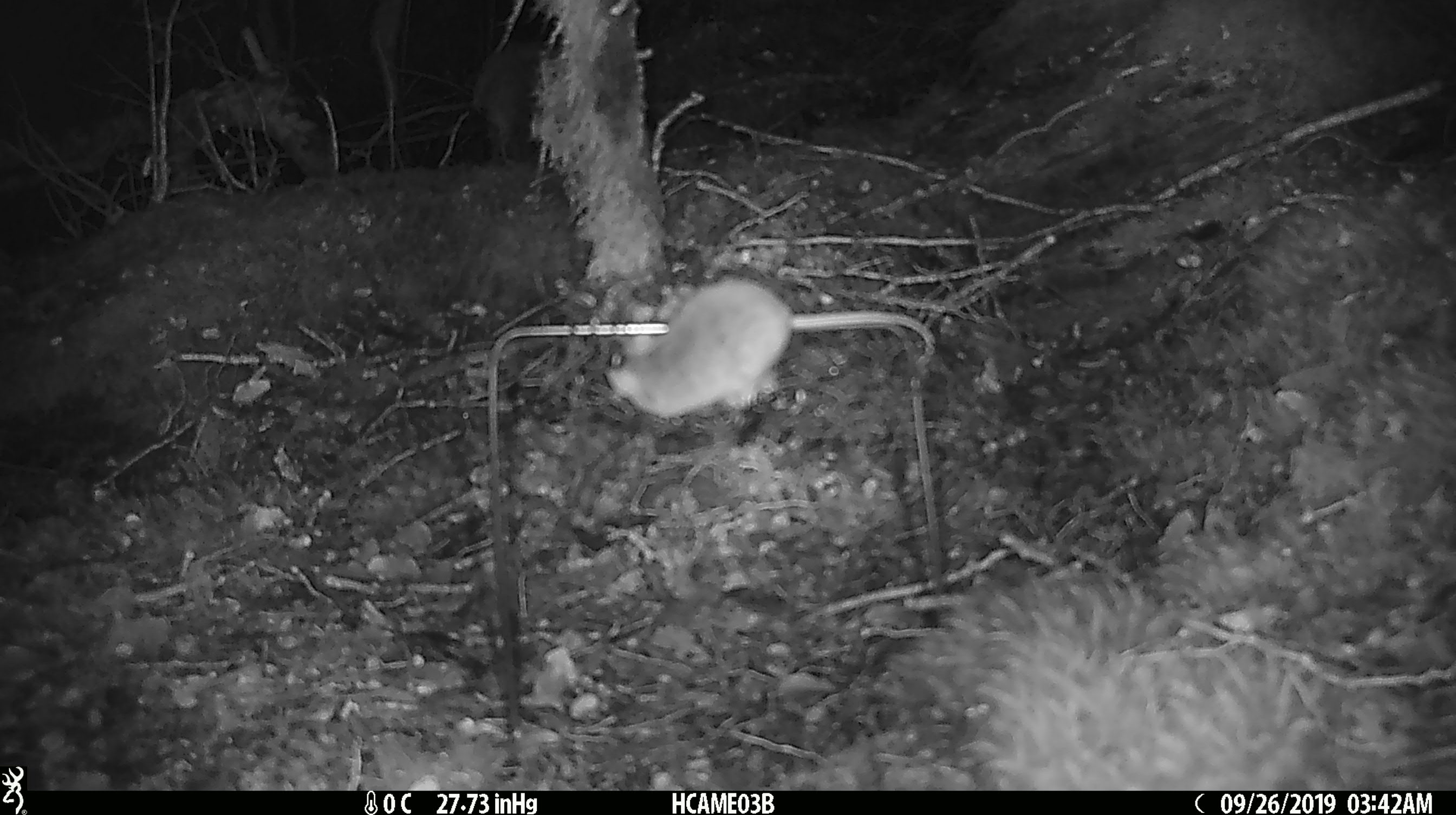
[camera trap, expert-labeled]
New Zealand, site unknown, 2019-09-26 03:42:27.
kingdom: Animalia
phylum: Chordata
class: Mammalia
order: Rodentia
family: Muridae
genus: Mus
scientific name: Mus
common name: mouse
Mouse (Mus).